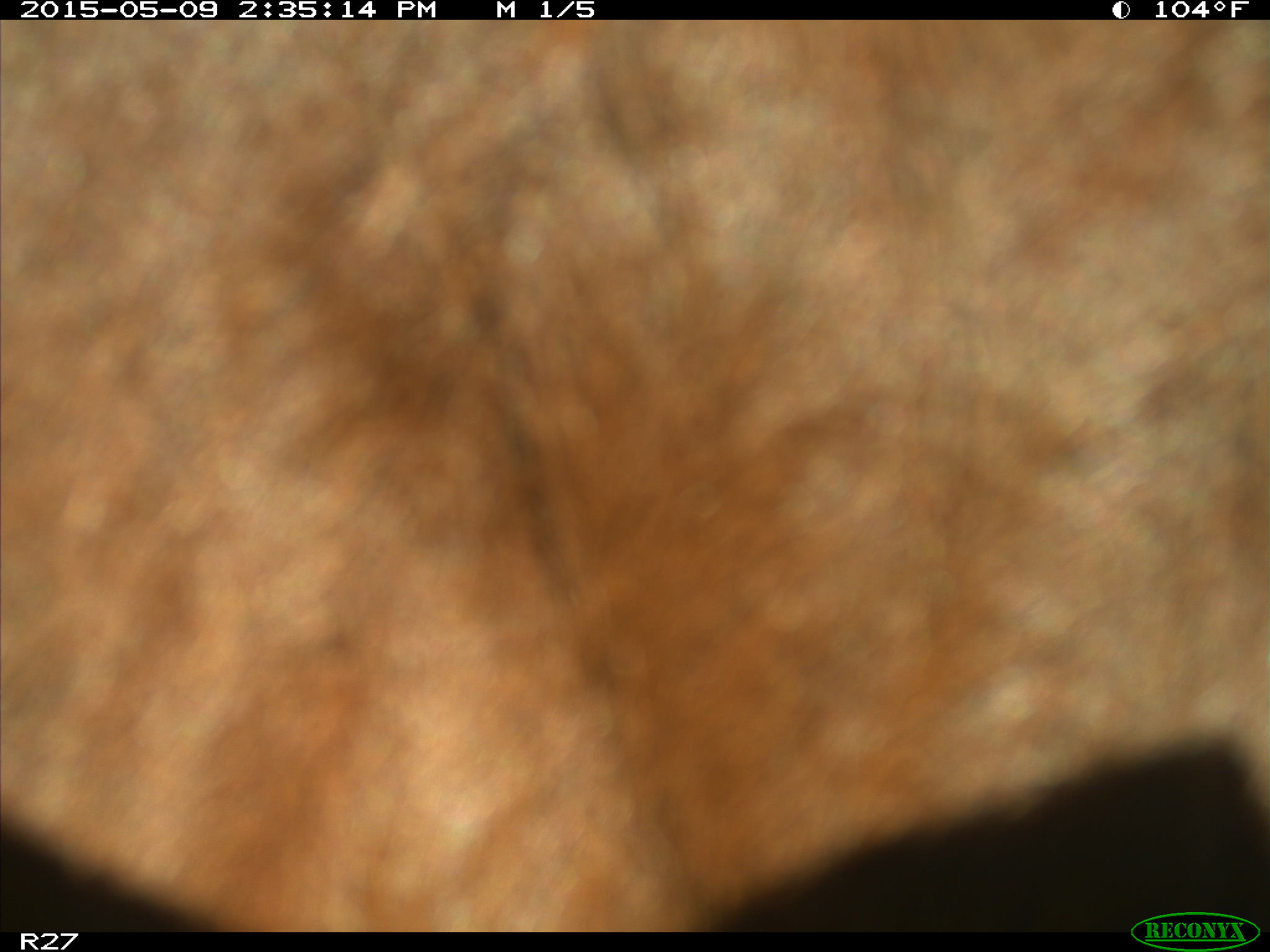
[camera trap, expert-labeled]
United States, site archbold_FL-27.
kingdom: Animalia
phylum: Chordata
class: Mammalia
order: Artiodactyla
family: Bovidae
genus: Bos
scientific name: Bos taurus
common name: domestic cow